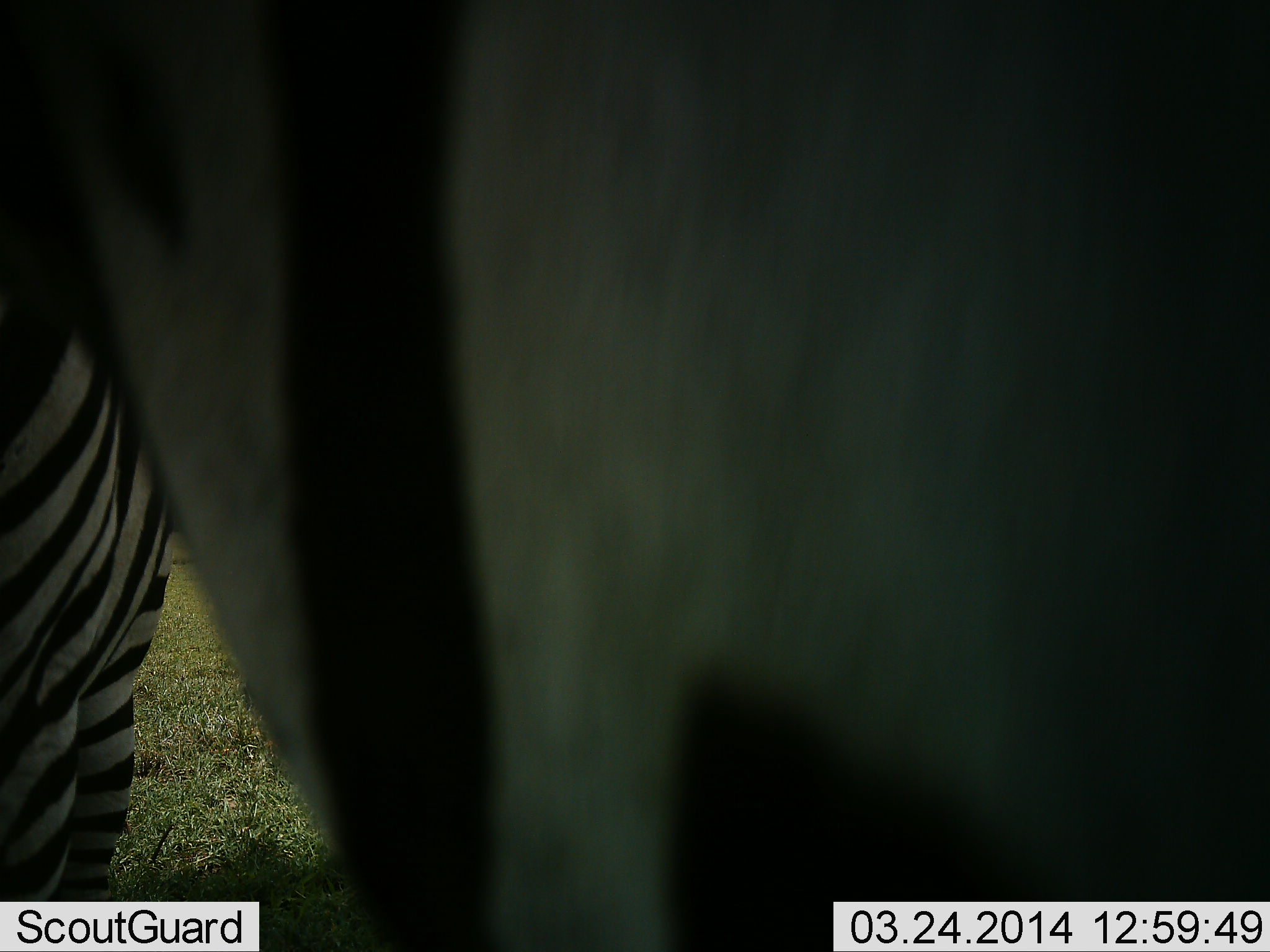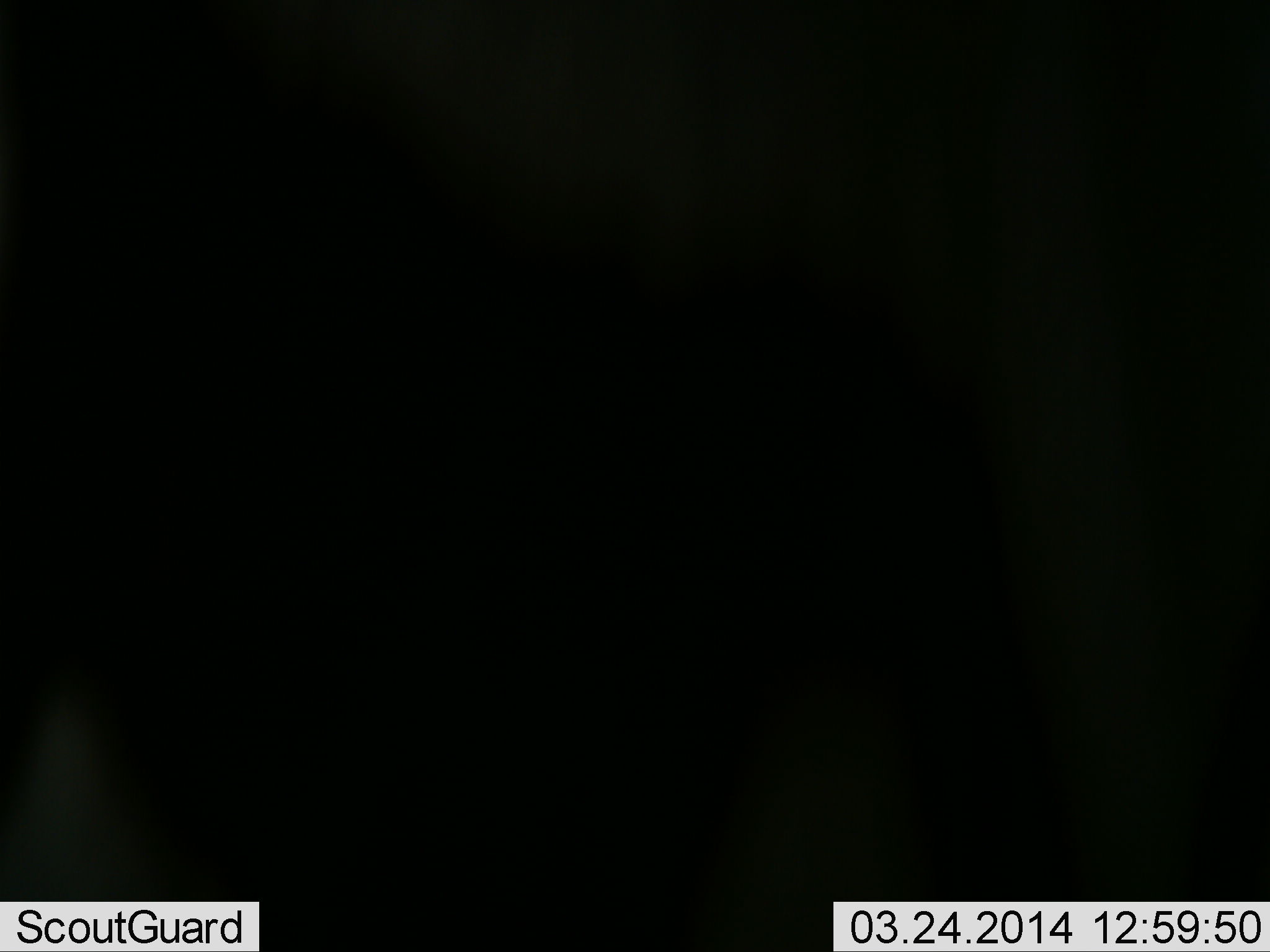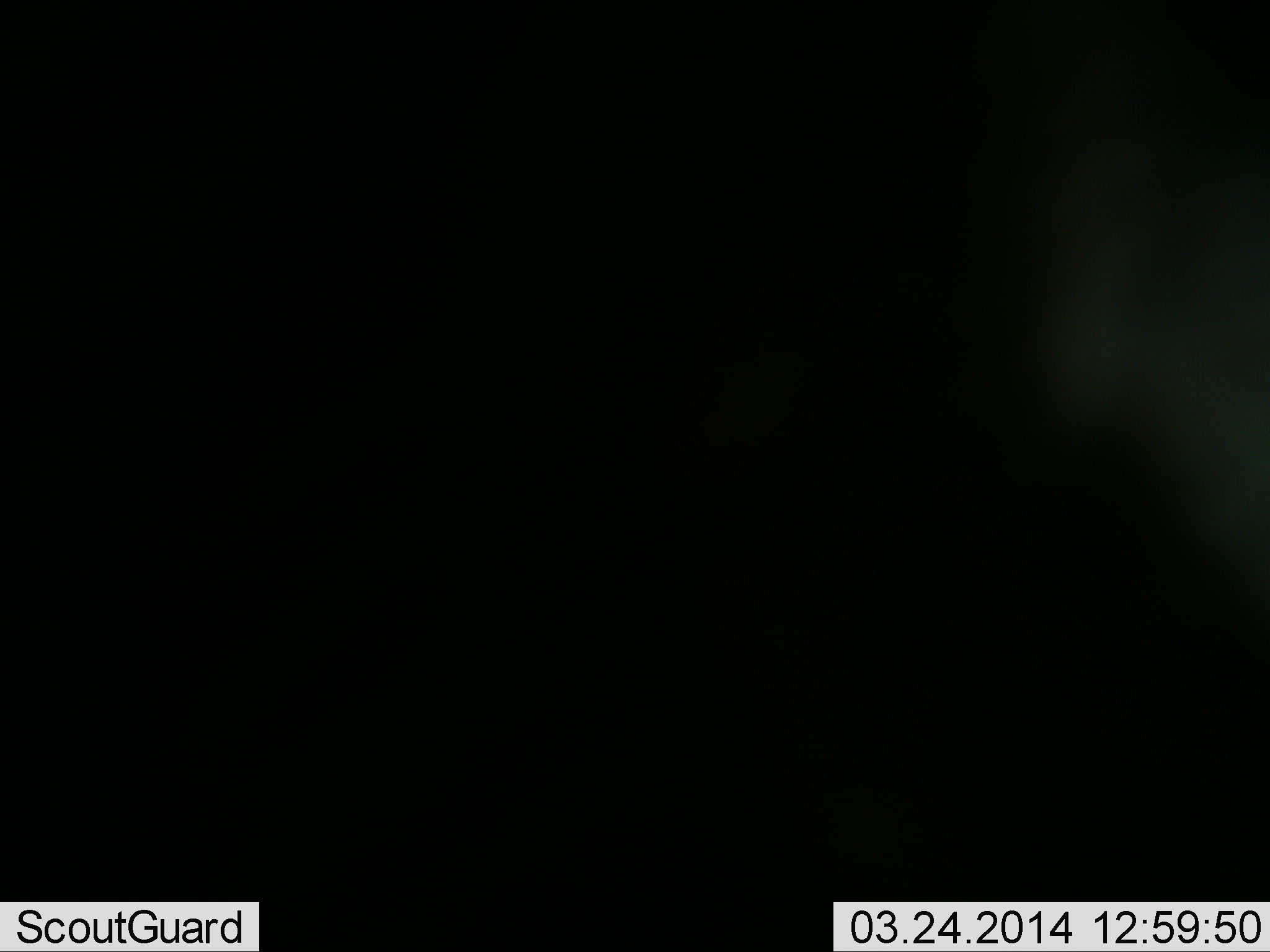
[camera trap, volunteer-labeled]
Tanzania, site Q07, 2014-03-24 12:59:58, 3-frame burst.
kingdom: Animalia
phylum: Chordata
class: Mammalia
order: Perissodactyla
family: Equidae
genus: Equus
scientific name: Equus quagga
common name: plains zebra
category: zebra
Zebra (plains zebra) (Equus quagga), count 2. Behavior (volunteer vote fractions): standing 73%, resting 0%, moving 27%, interacting 0%. Young present (vote fraction): 0%. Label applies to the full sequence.